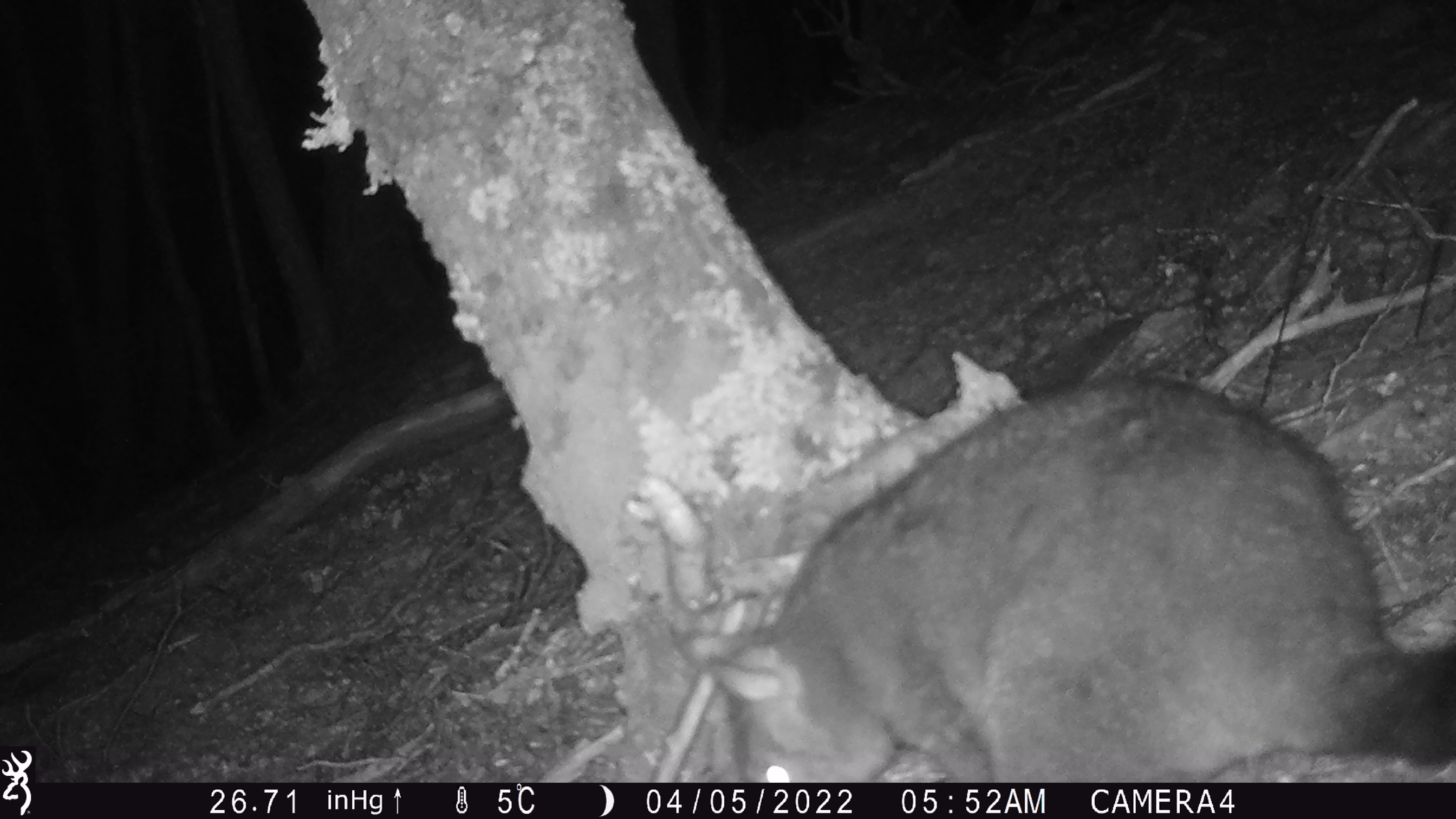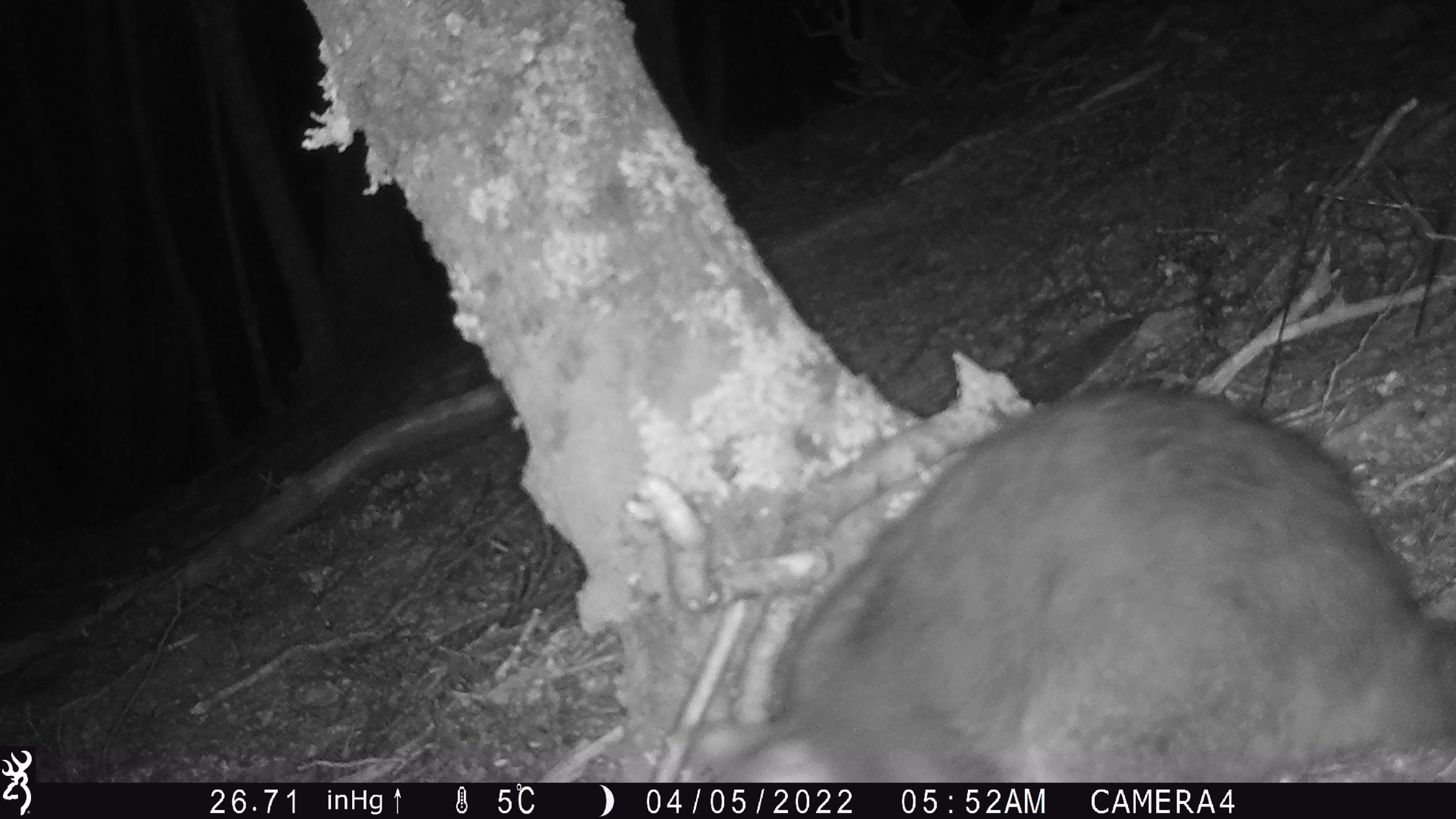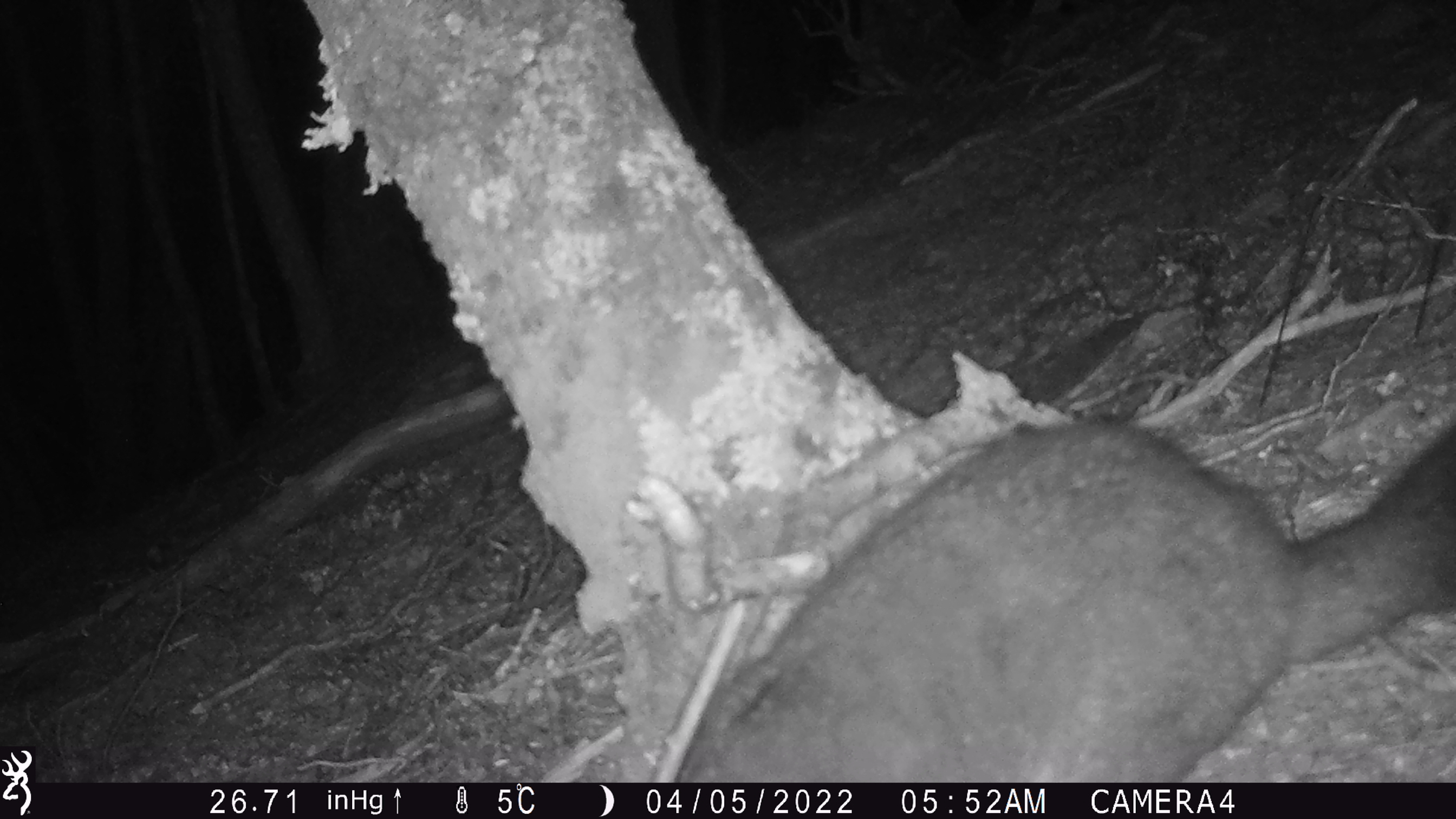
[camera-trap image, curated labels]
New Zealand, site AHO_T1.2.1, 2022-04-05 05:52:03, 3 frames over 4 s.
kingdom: Animalia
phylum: Chordata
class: Mammalia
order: Diprotodontia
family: Phalangeridae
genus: Trichosurus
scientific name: Trichosurus vulpecula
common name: common brushtail possum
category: possum